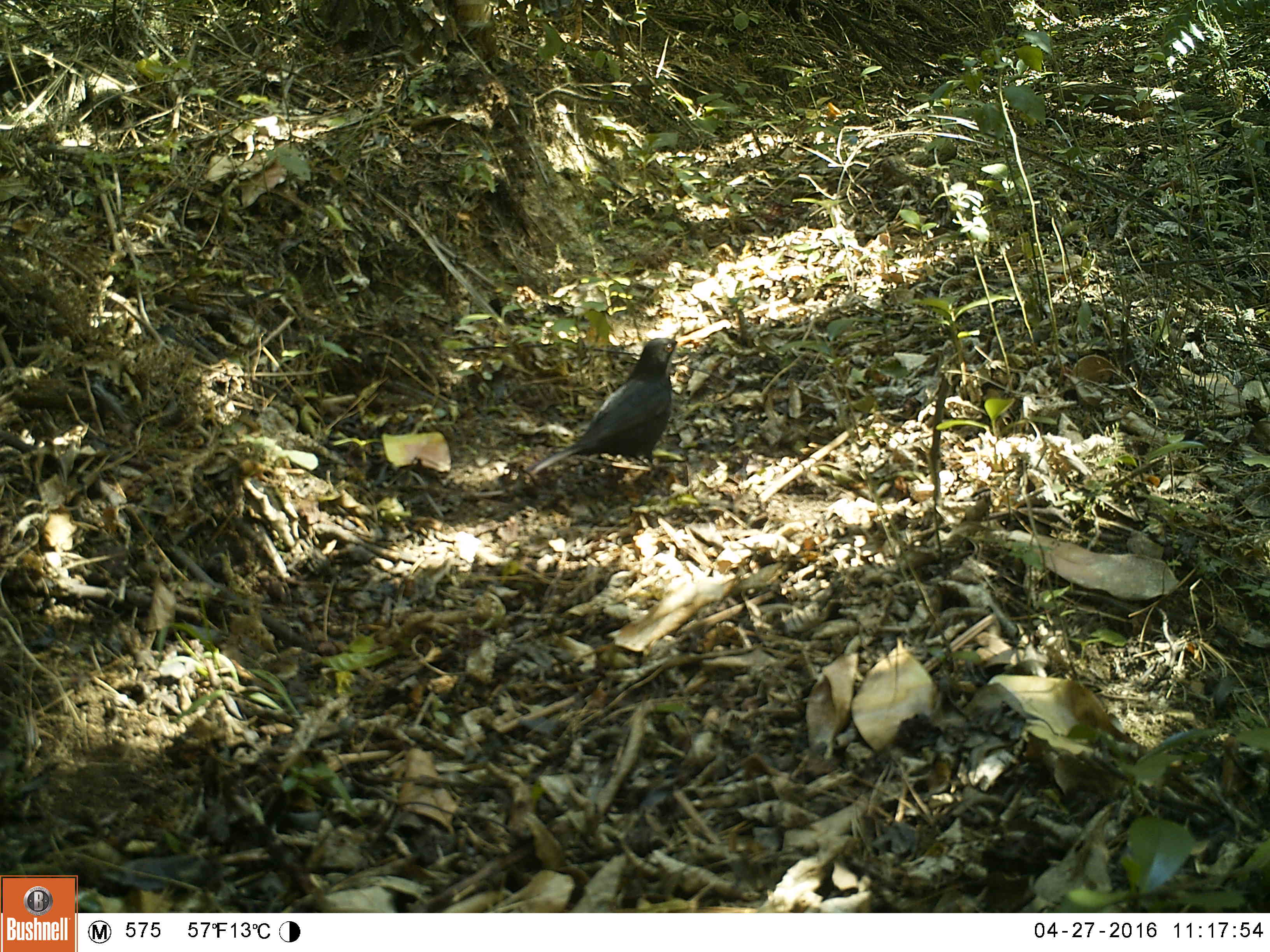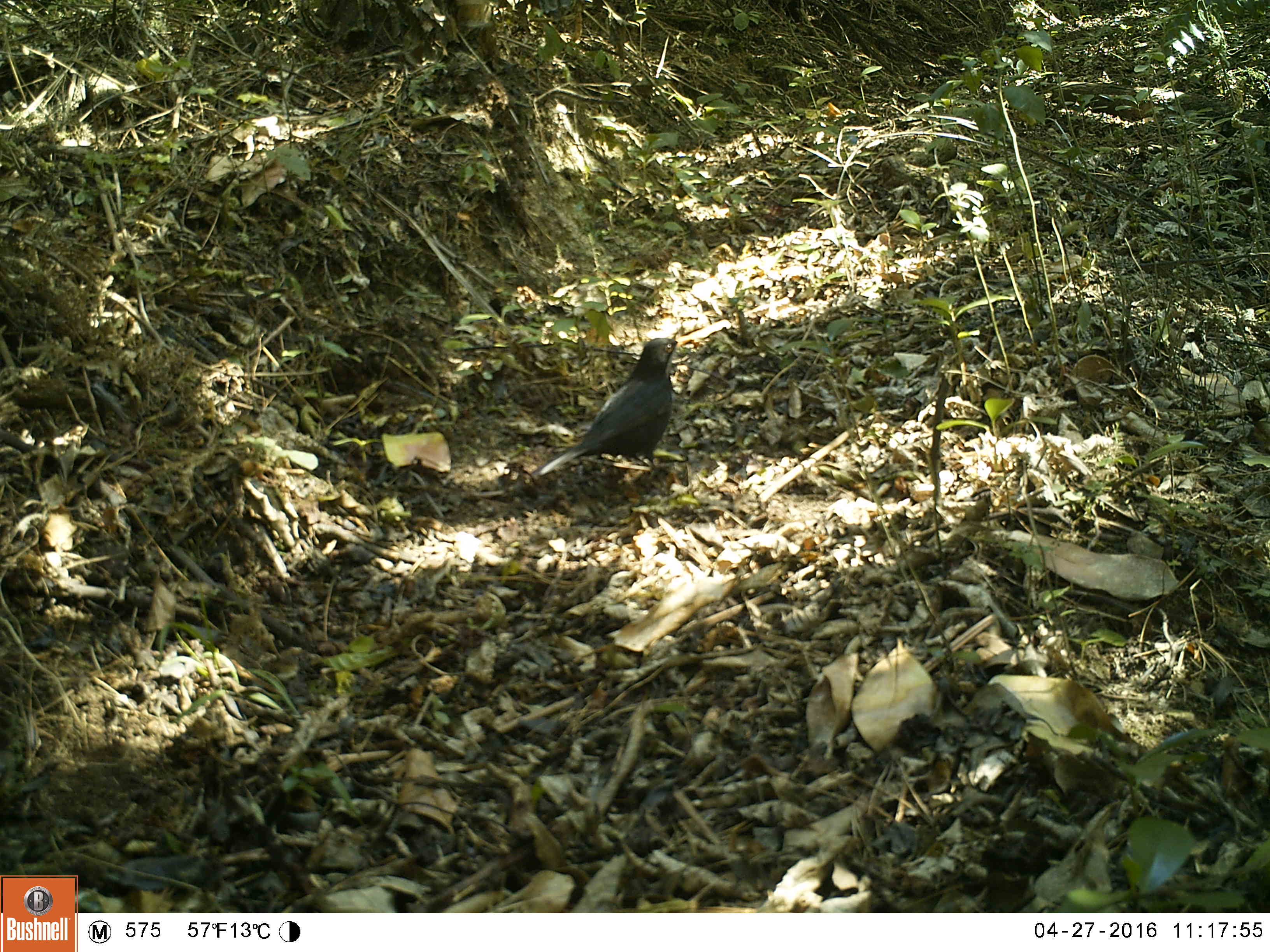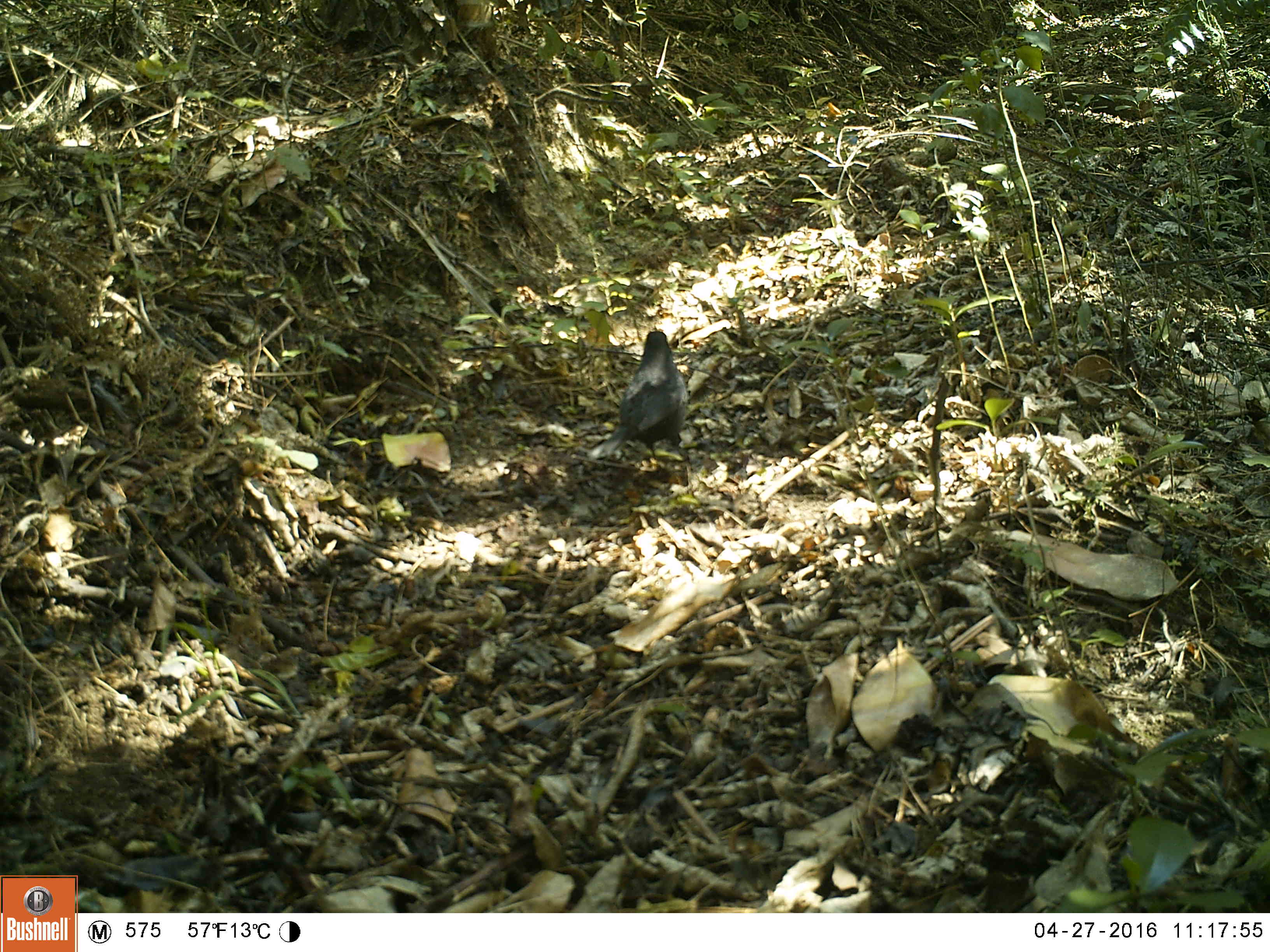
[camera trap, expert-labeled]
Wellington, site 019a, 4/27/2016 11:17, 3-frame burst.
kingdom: Animalia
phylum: Chordata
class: Aves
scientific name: Aves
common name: bird